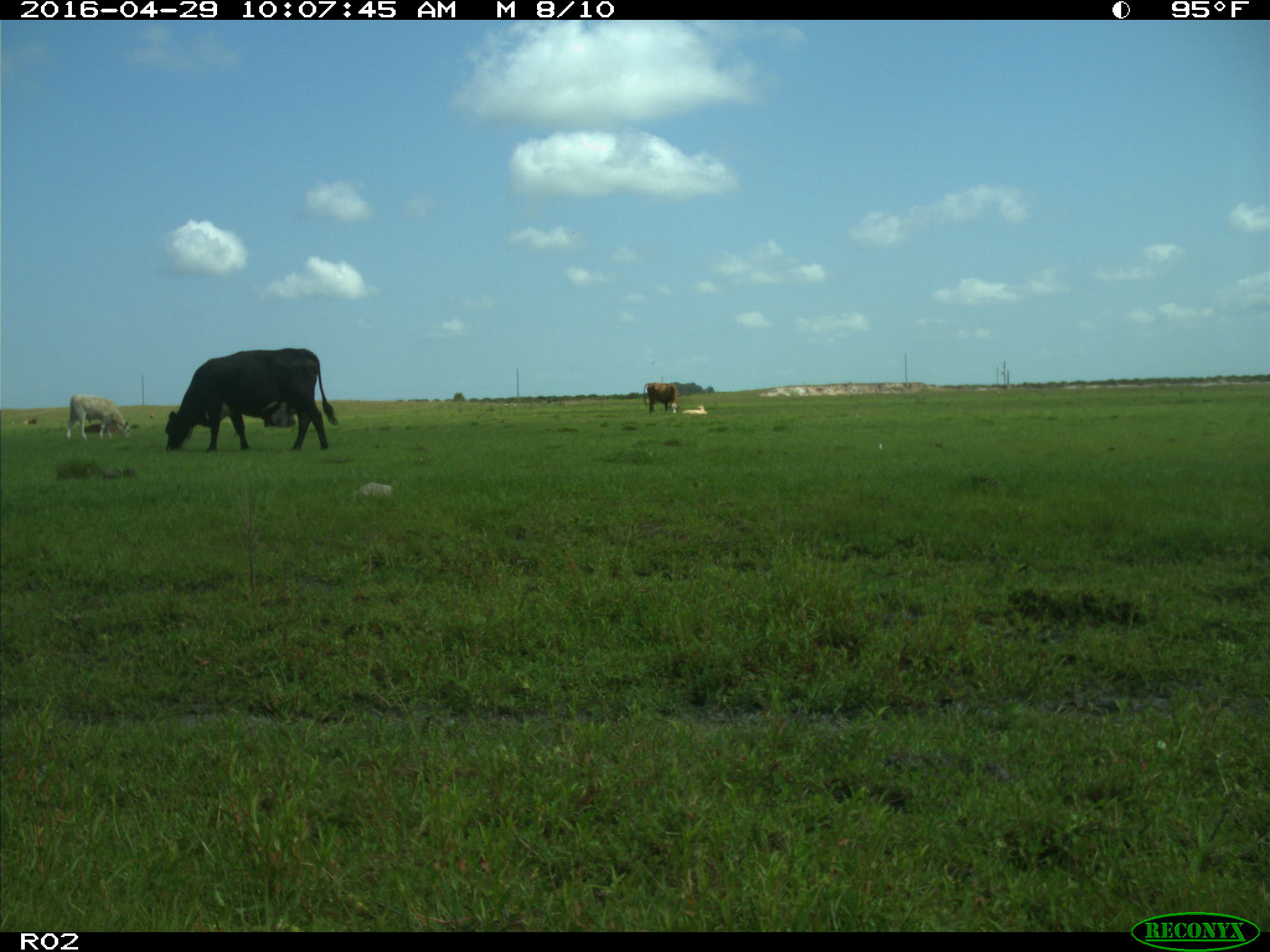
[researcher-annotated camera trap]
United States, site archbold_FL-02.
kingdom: Animalia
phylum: Chordata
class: Mammalia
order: Artiodactyla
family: Bovidae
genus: Bos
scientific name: Bos taurus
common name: domestic cow